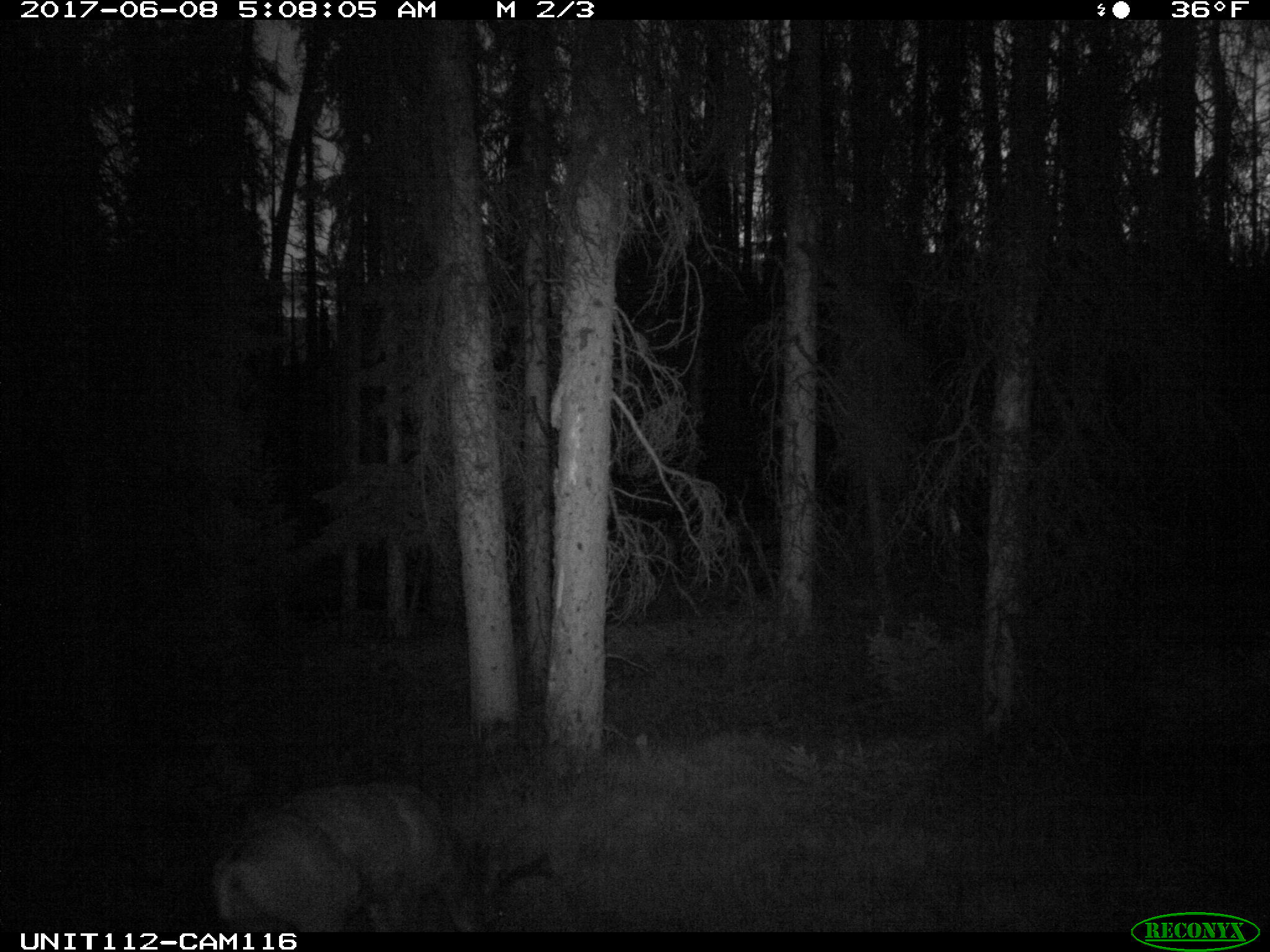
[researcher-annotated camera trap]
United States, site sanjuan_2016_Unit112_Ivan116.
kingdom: Animalia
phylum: Chordata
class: Mammalia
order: Artiodactyla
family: Cervidae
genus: Odocoileus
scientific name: Odocoileus hemionus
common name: mule deer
Odocoileus hemionus (mule deer).